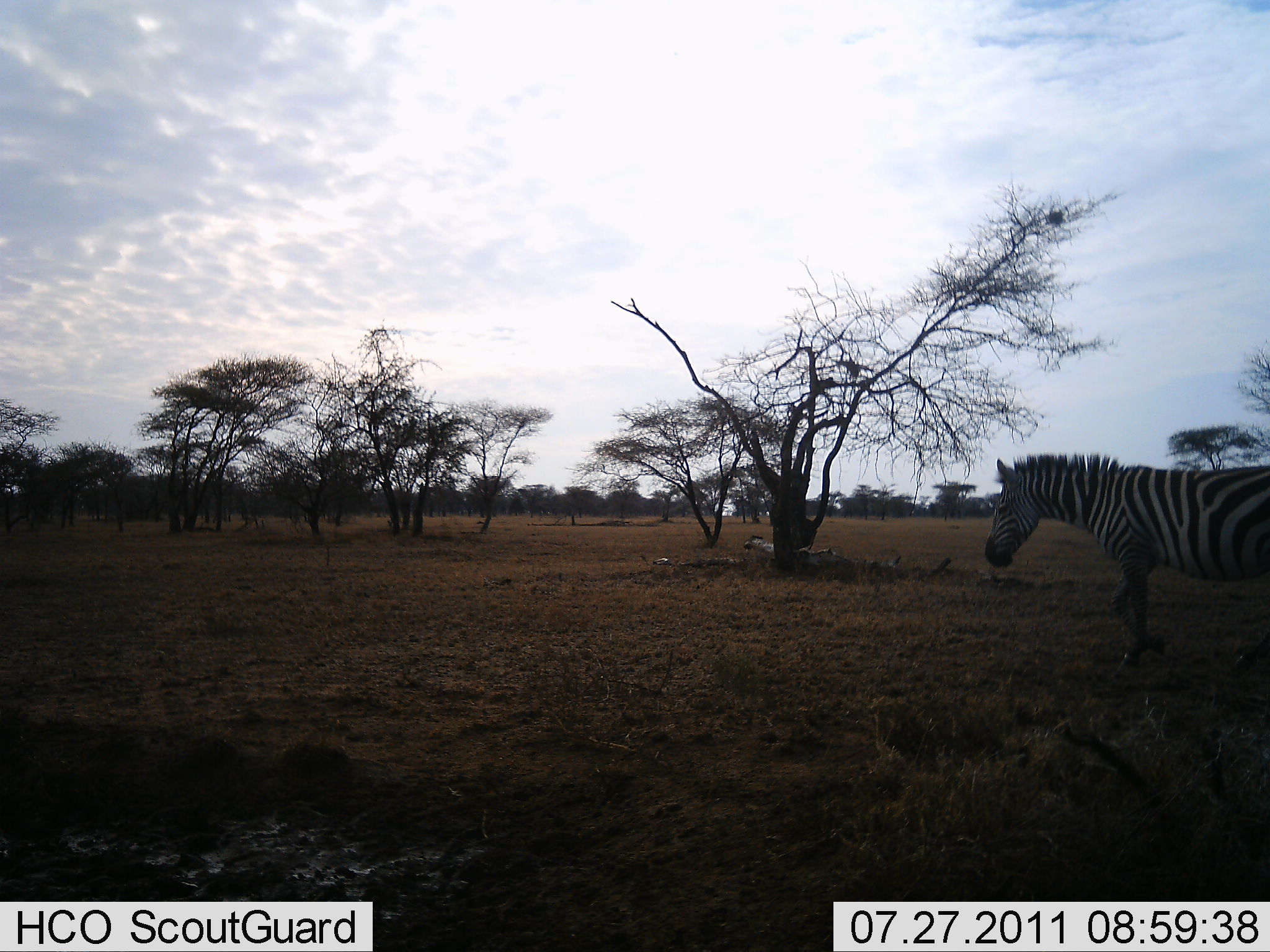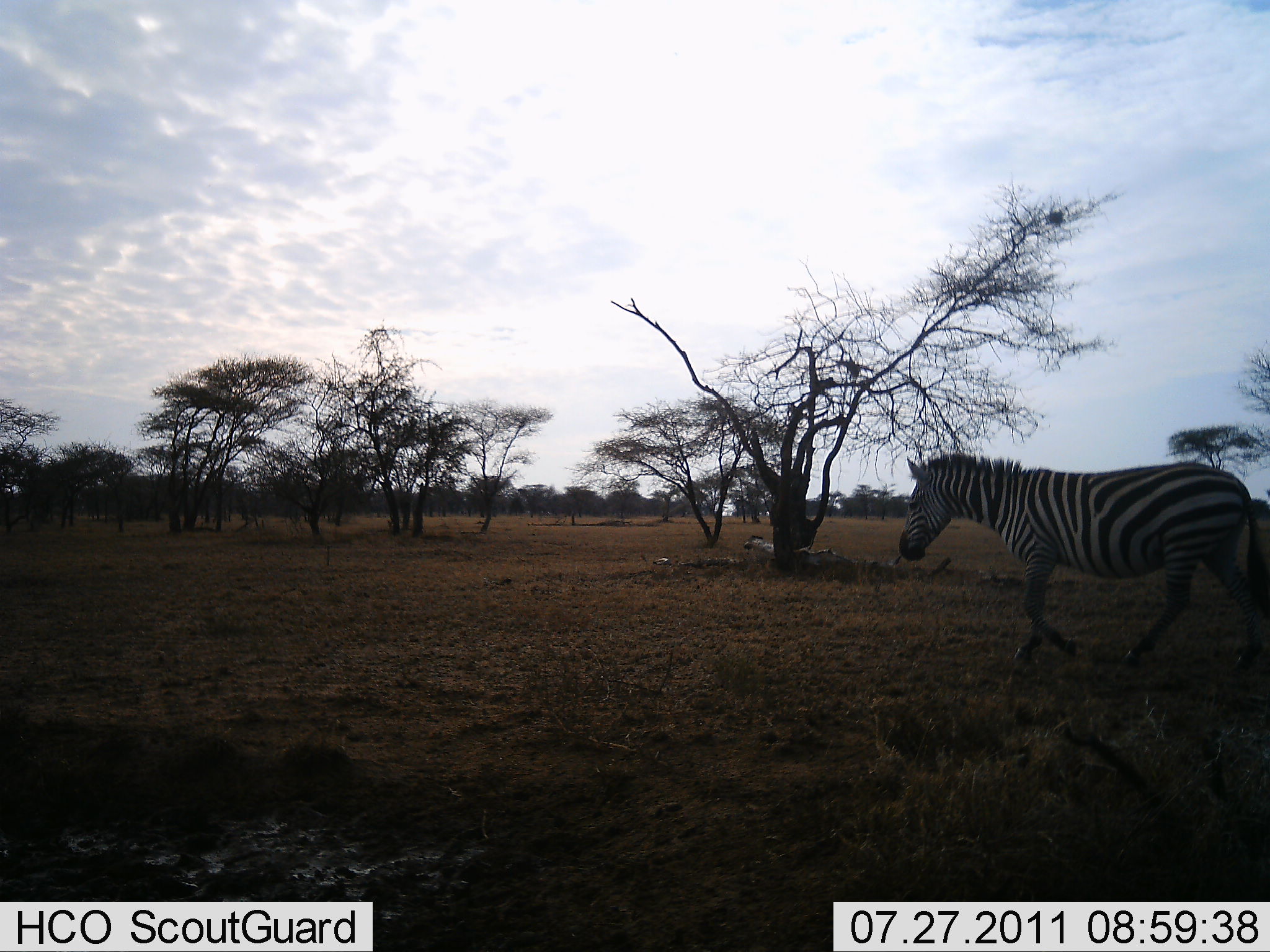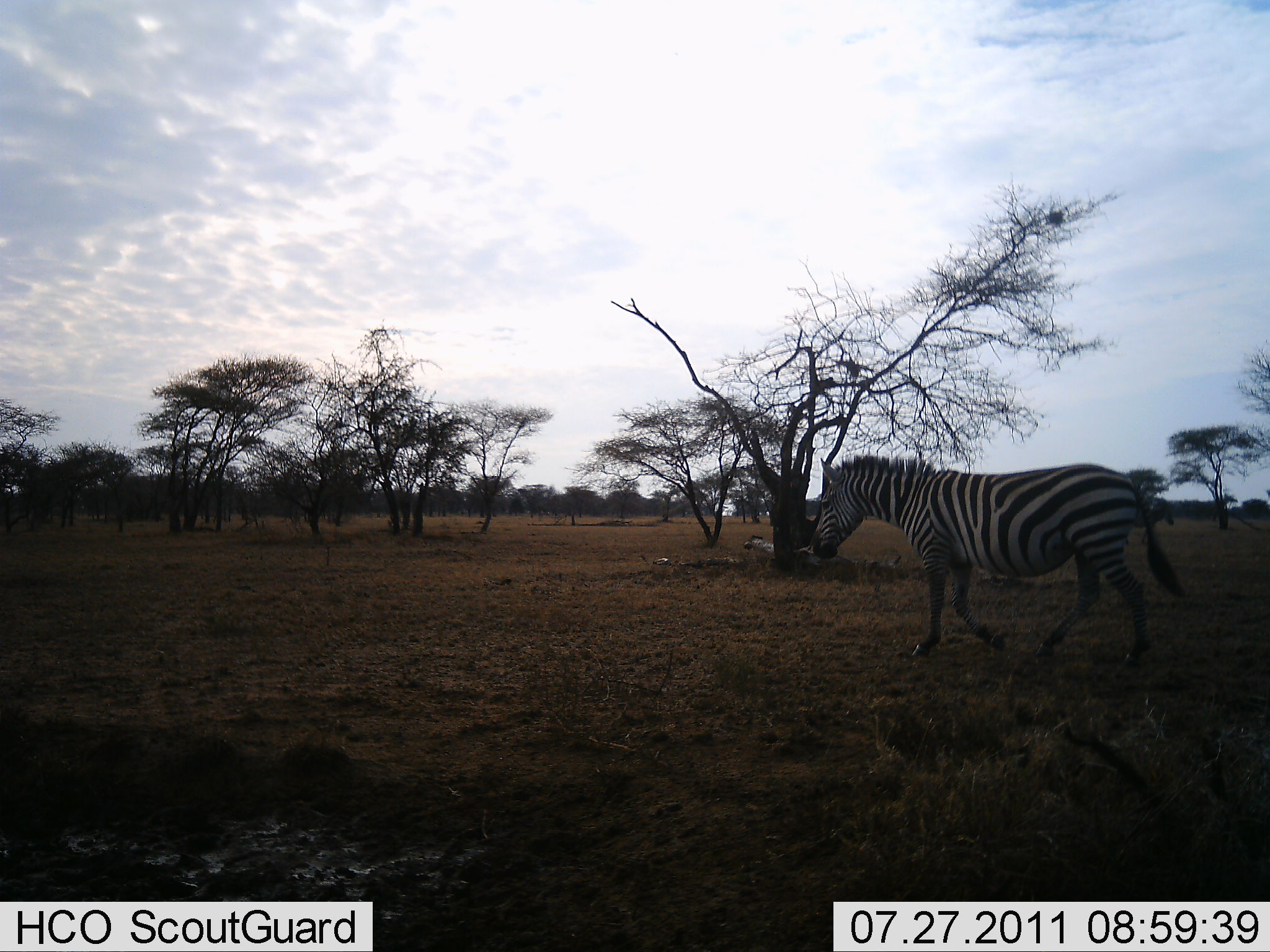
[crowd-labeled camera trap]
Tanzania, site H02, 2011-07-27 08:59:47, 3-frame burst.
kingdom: Animalia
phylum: Chordata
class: Mammalia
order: Perissodactyla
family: Equidae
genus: Equus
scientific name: Equus quagga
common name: plains zebra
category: zebra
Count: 1.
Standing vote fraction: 10%.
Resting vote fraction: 0%.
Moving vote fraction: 90%.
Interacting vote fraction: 0%.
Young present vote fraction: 0%.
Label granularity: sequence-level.